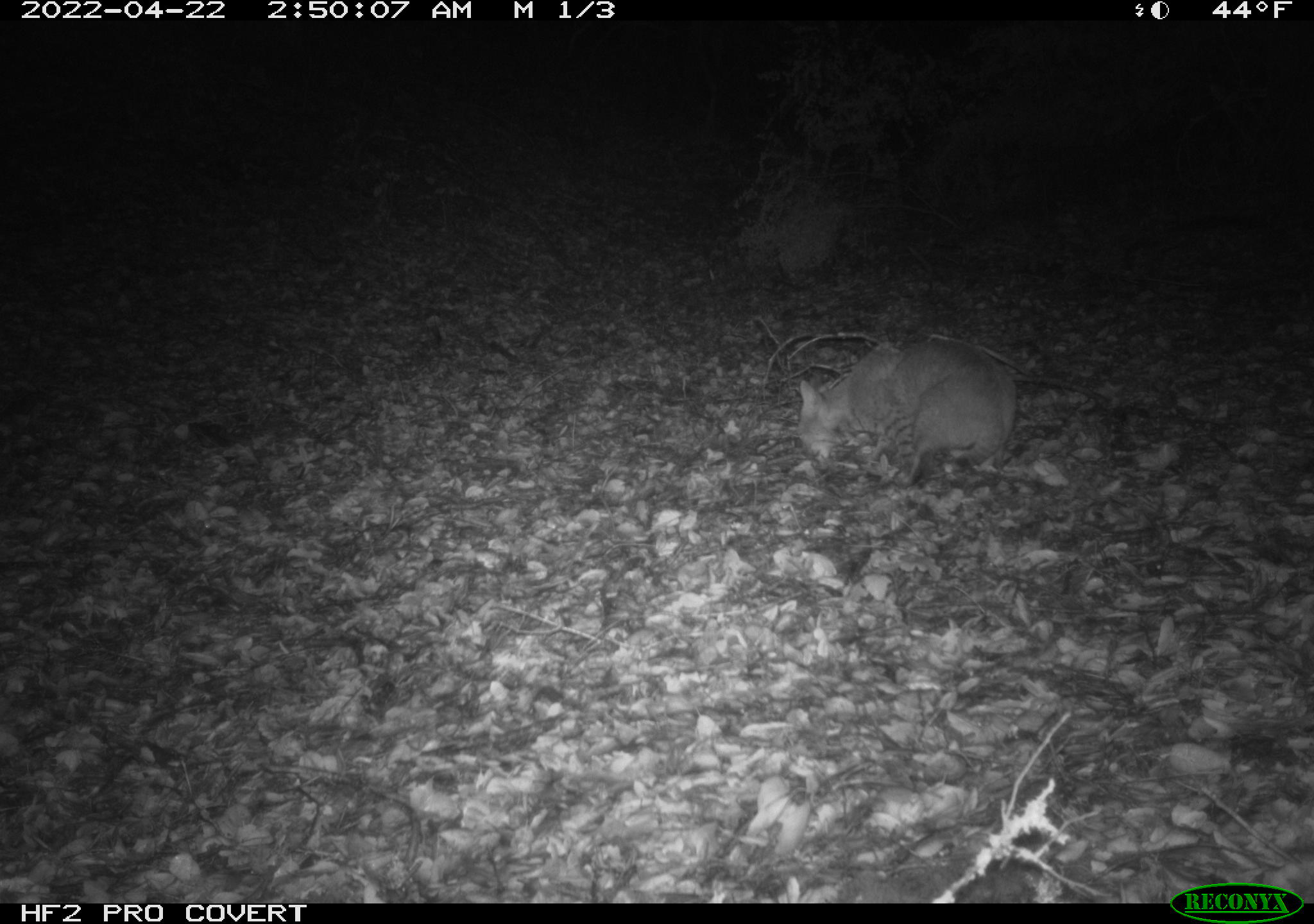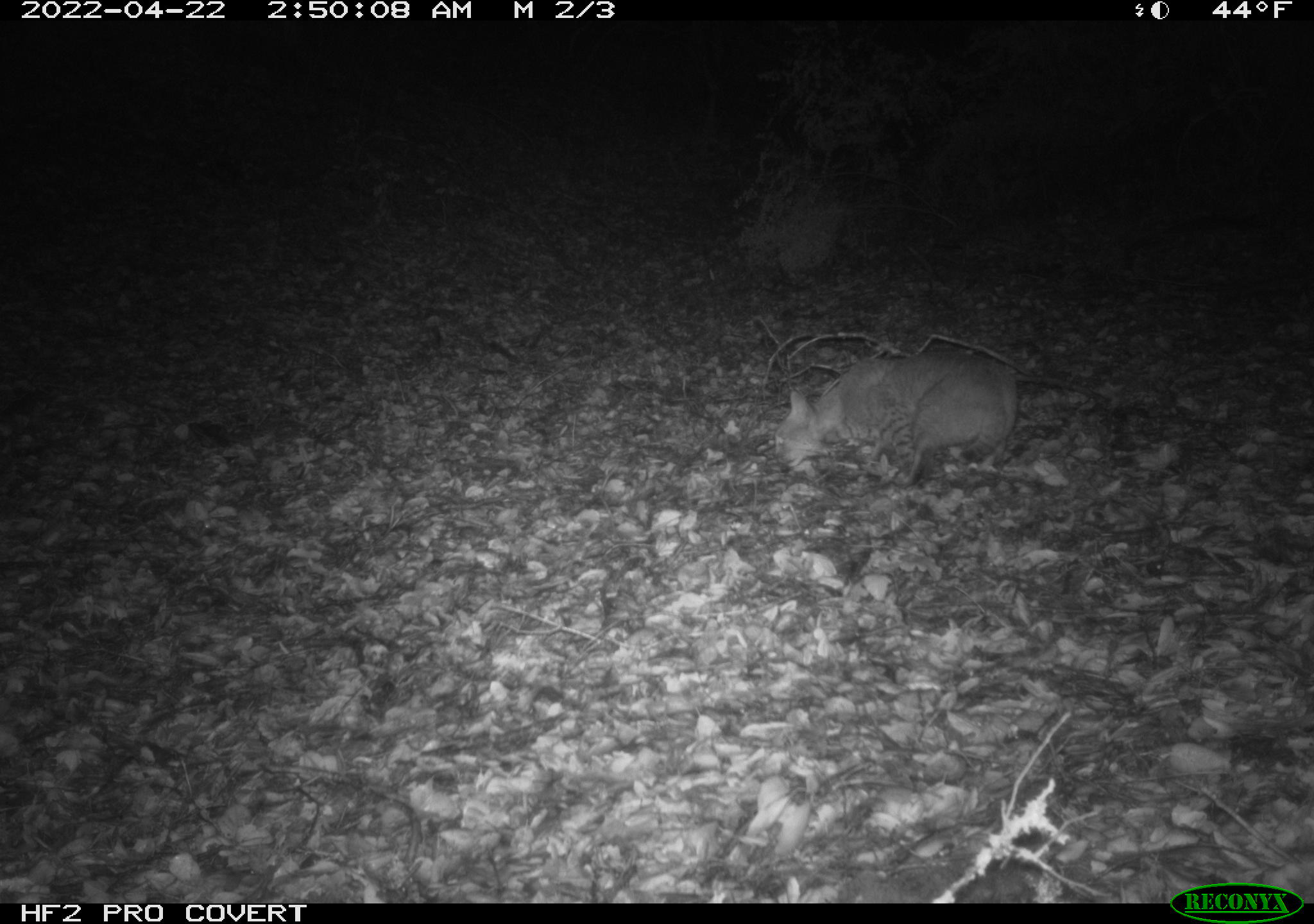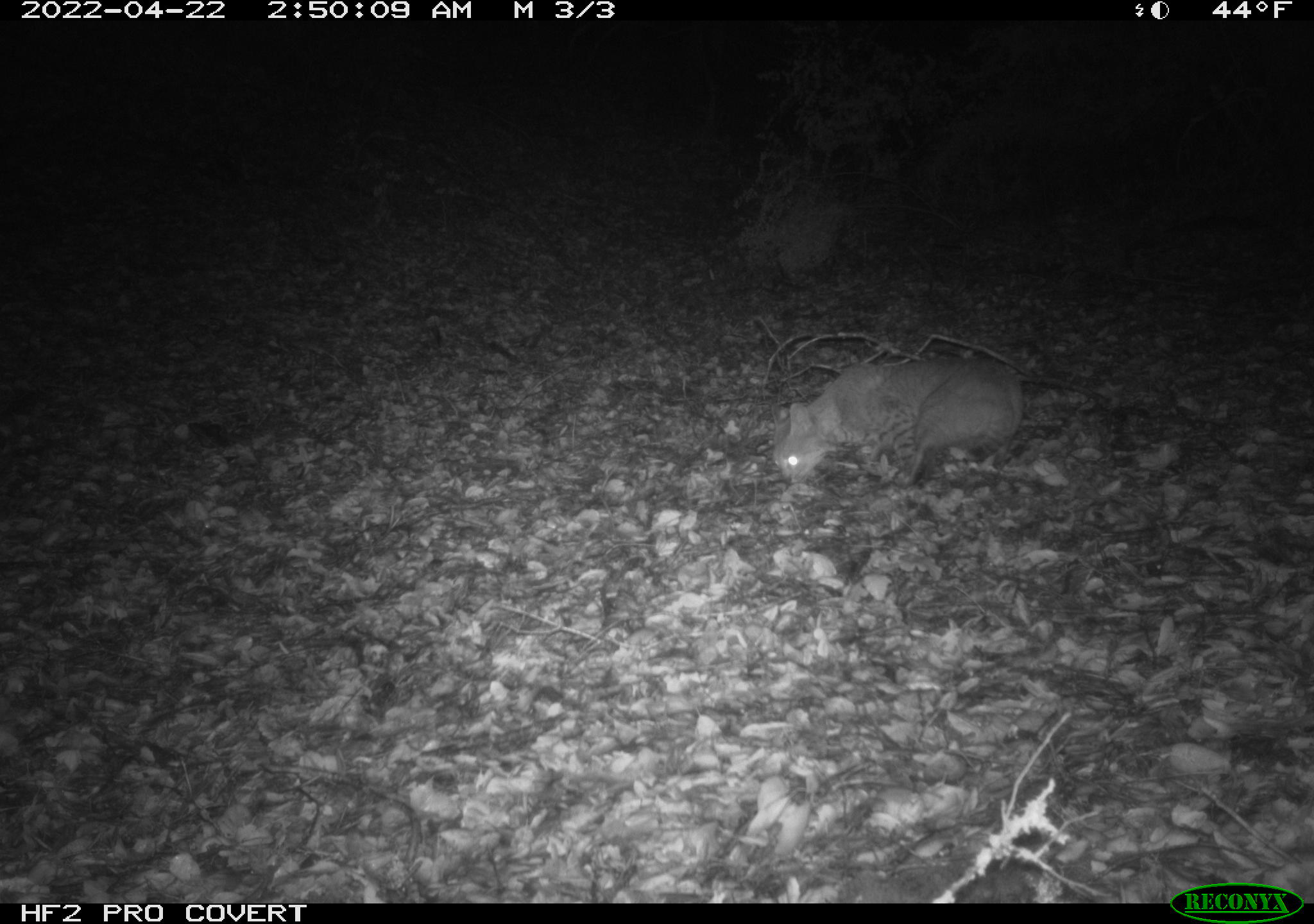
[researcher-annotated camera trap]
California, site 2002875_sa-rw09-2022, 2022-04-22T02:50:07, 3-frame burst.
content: unidentified animal